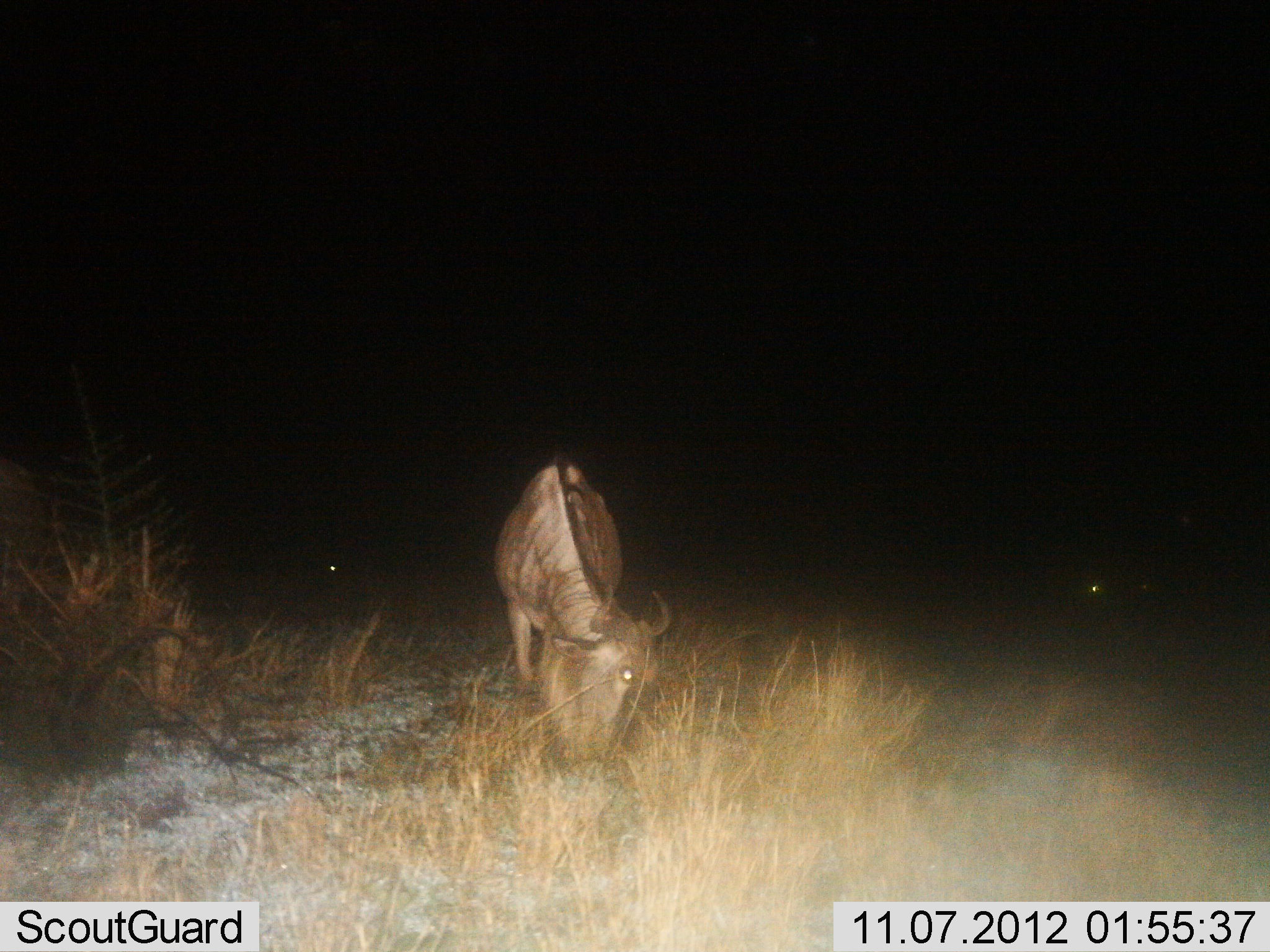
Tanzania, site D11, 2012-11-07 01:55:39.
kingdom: Animalia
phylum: Chordata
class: Mammalia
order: Artiodactyla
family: Bovidae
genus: Connochaetes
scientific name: Connochaetes taurinus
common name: blue wildebeest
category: wildebeest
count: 1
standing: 40%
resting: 0%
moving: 0%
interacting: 0%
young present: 0%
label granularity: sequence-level